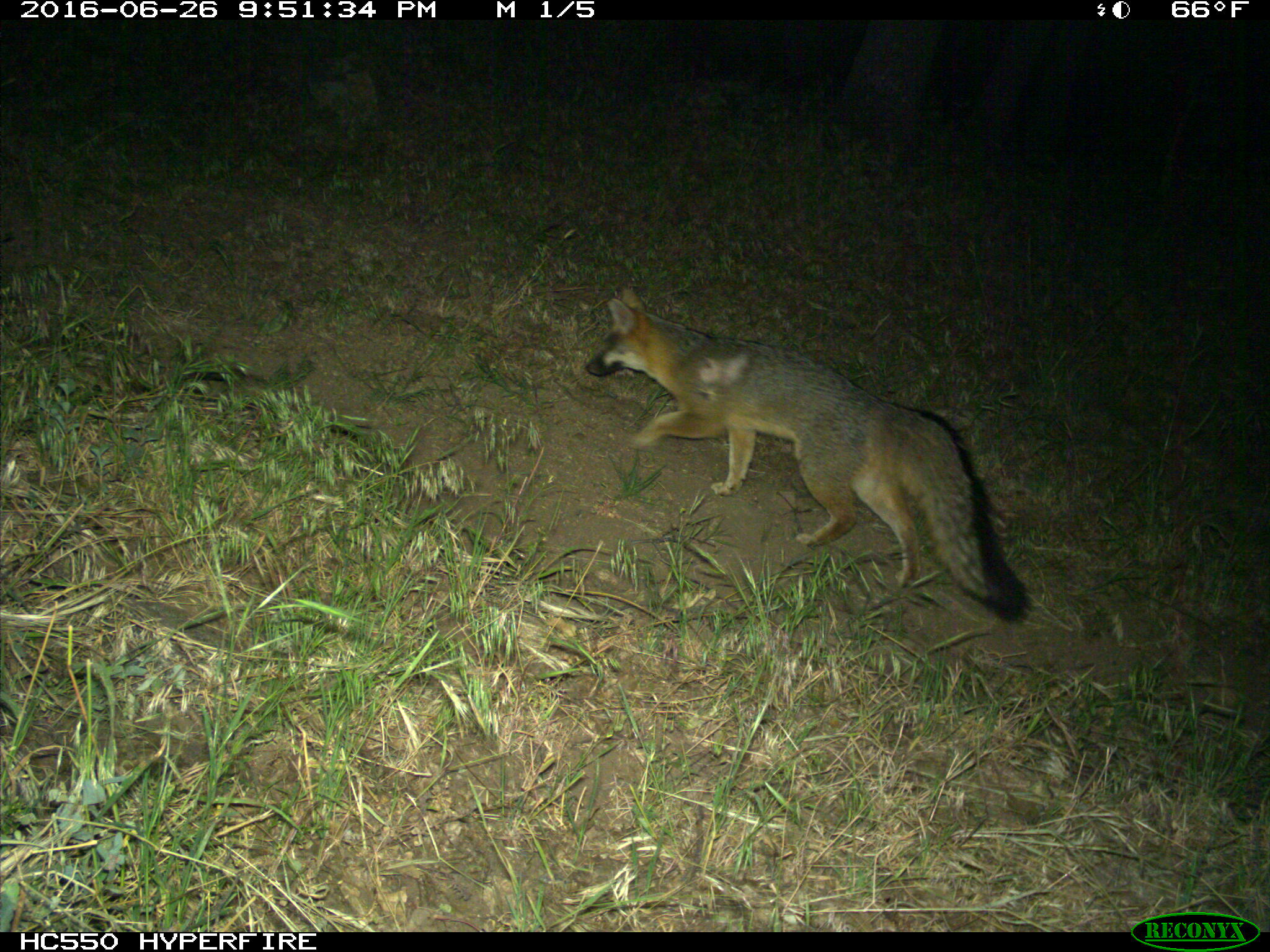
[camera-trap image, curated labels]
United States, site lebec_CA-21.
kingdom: Animalia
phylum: Chordata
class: Mammalia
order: Carnivora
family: Canidae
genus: Urocyon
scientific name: Urocyon cinereoargenteus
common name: gray fox